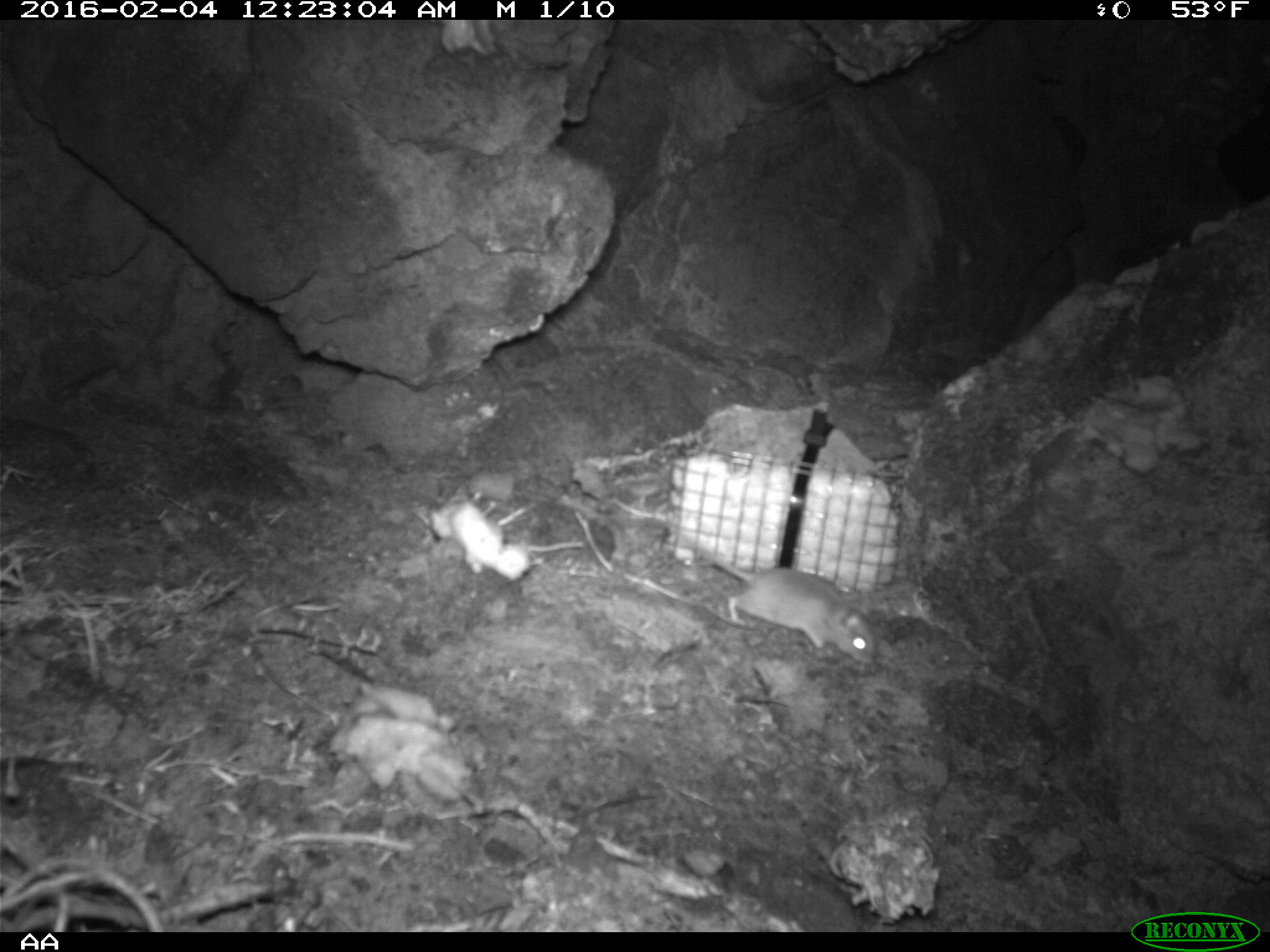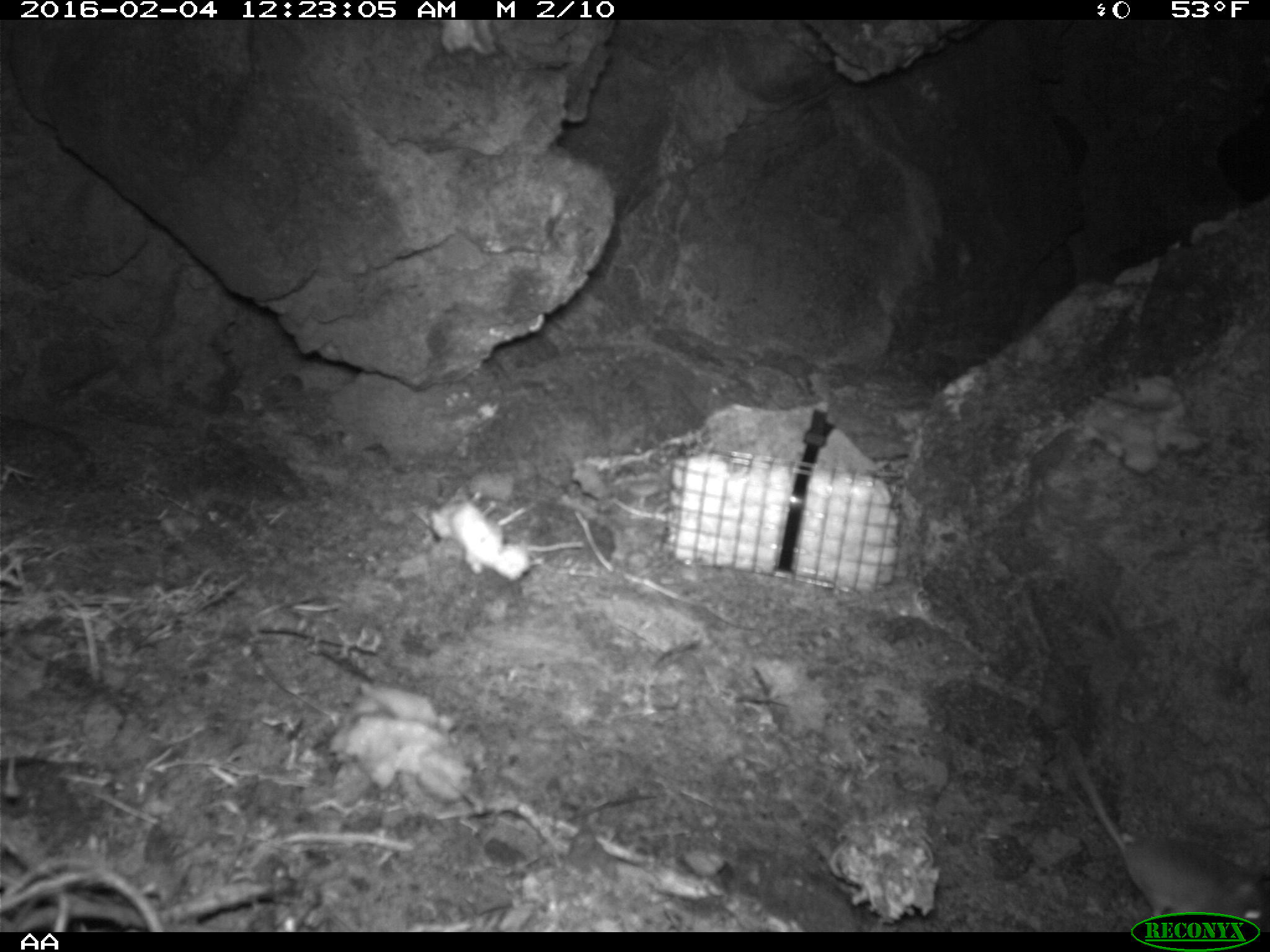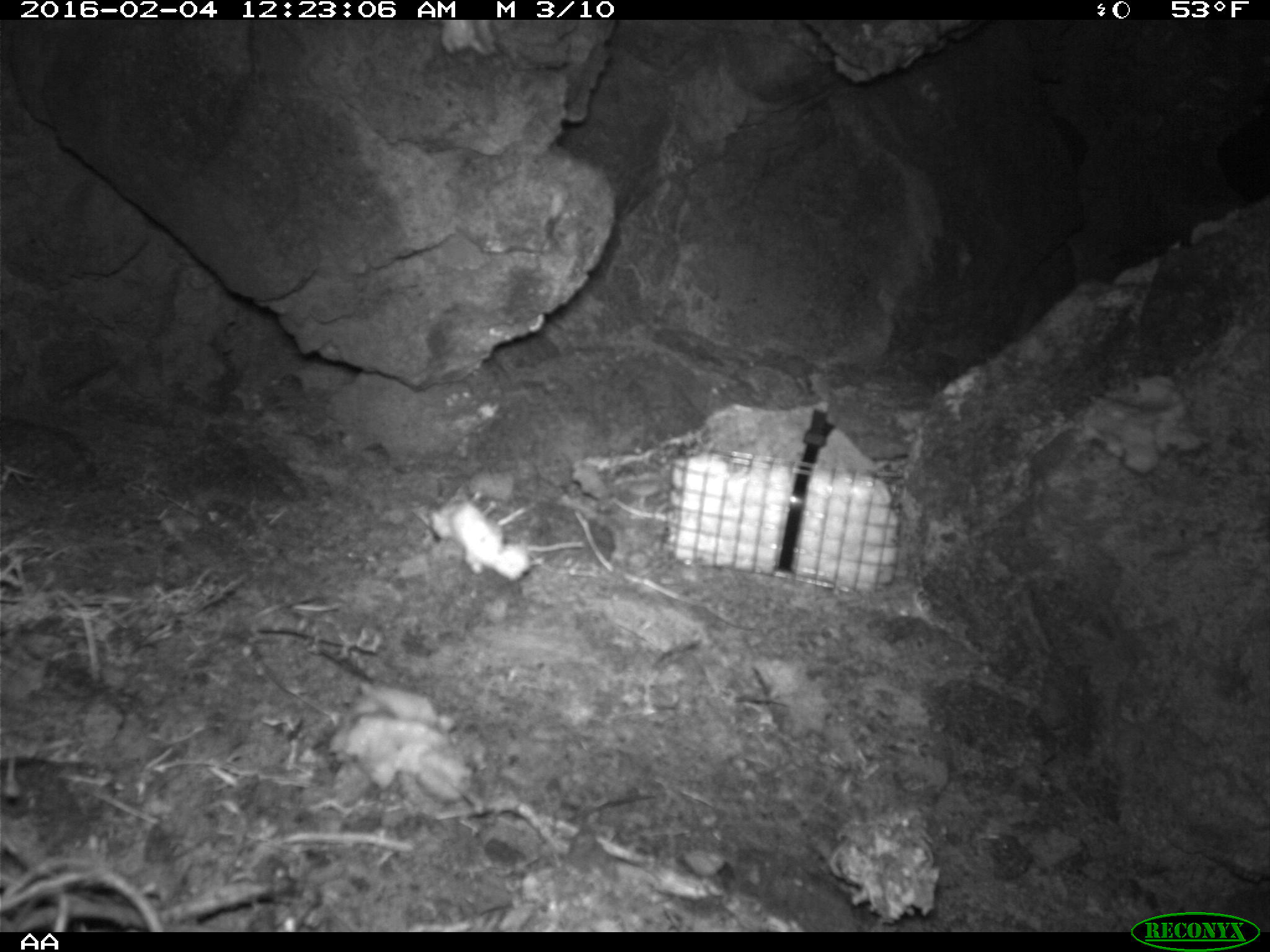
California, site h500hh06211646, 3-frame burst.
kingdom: Animalia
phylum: Chordata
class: Mammalia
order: Rodentia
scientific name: Rodentia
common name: rodent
Rodent (Rodentia).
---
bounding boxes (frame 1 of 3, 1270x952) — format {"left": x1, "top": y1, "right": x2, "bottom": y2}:
rodent: {"left": 654, "top": 517, "right": 877, "bottom": 664}